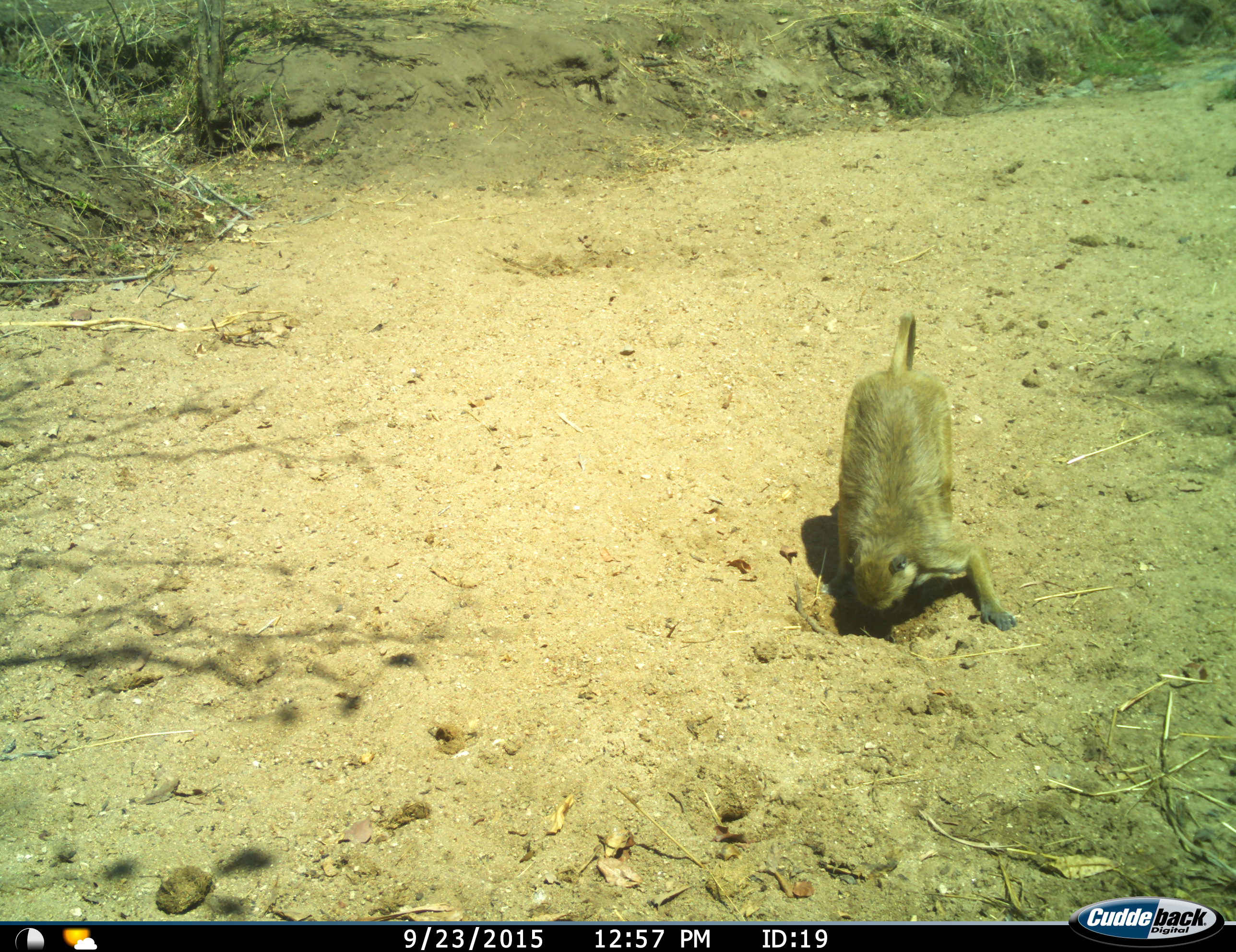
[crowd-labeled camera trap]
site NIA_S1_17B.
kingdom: Animalia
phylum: Chordata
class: Mammalia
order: Primates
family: Cercopithecidae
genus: Papio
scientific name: Papio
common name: baboon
Baboon (Papio), count 1. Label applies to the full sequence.